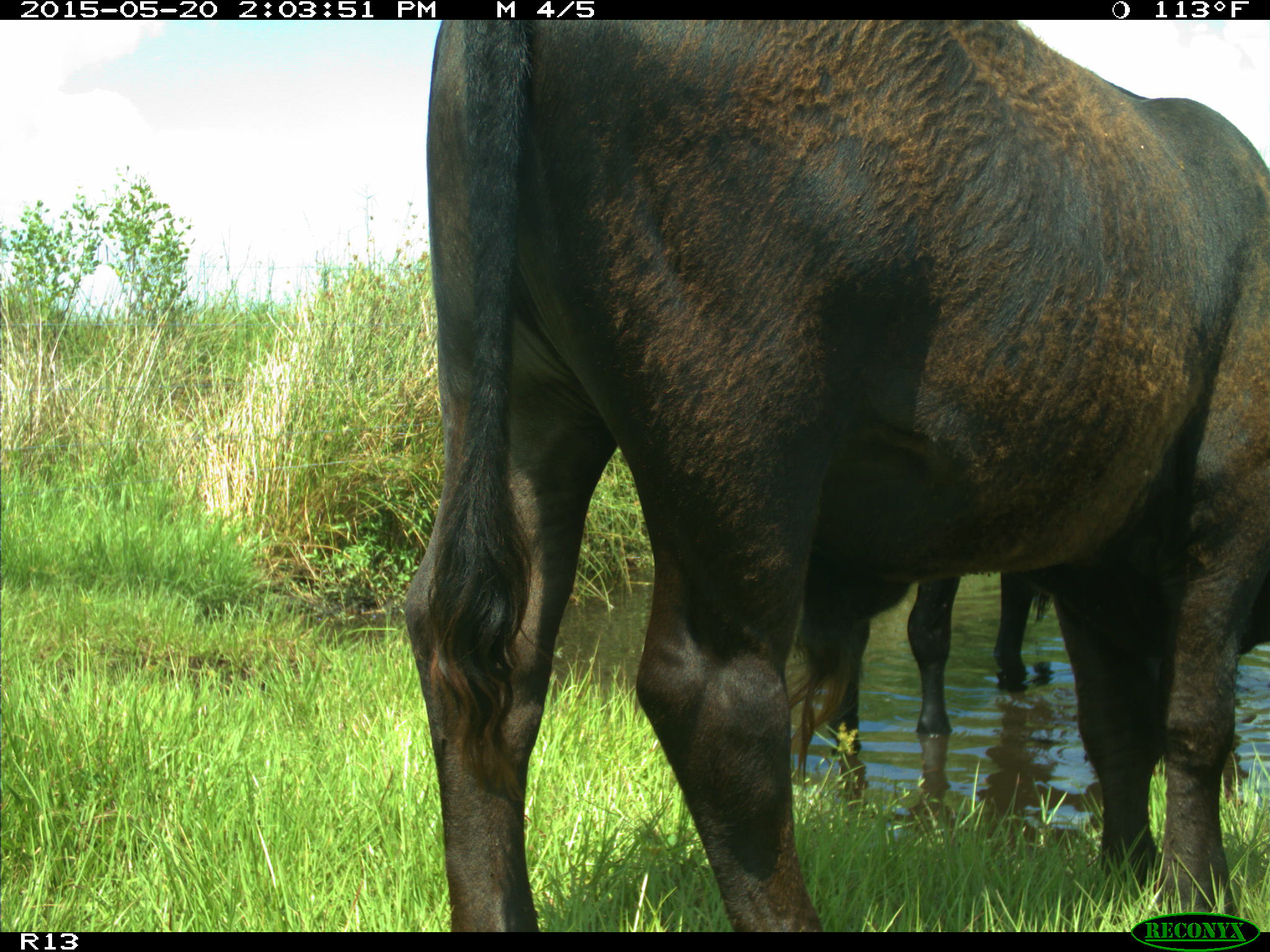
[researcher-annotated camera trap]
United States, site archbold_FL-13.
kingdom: Animalia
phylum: Chordata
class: Mammalia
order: Artiodactyla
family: Bovidae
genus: Bos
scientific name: Bos taurus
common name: domestic cow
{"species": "Bos taurus (domestic cow)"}